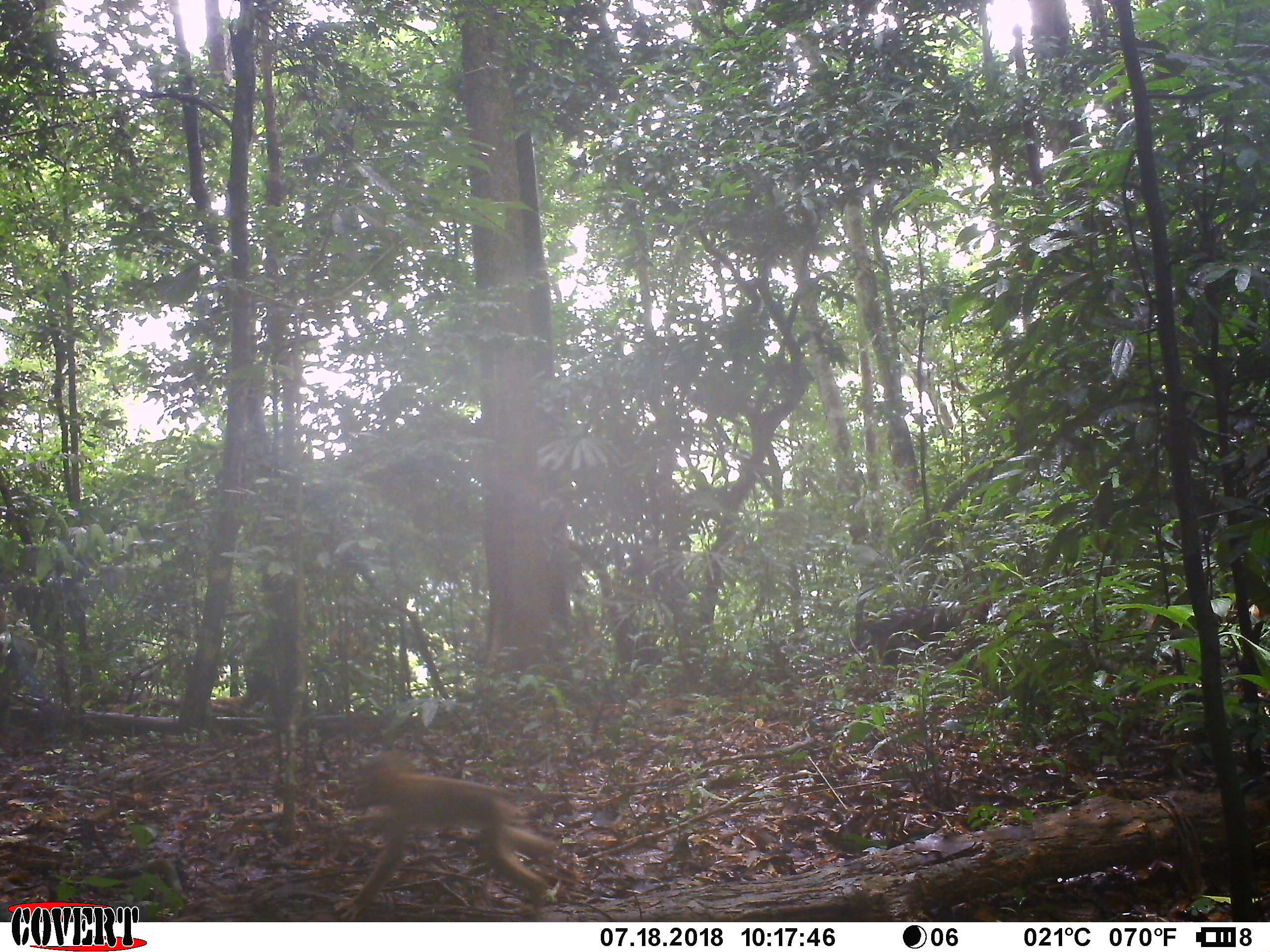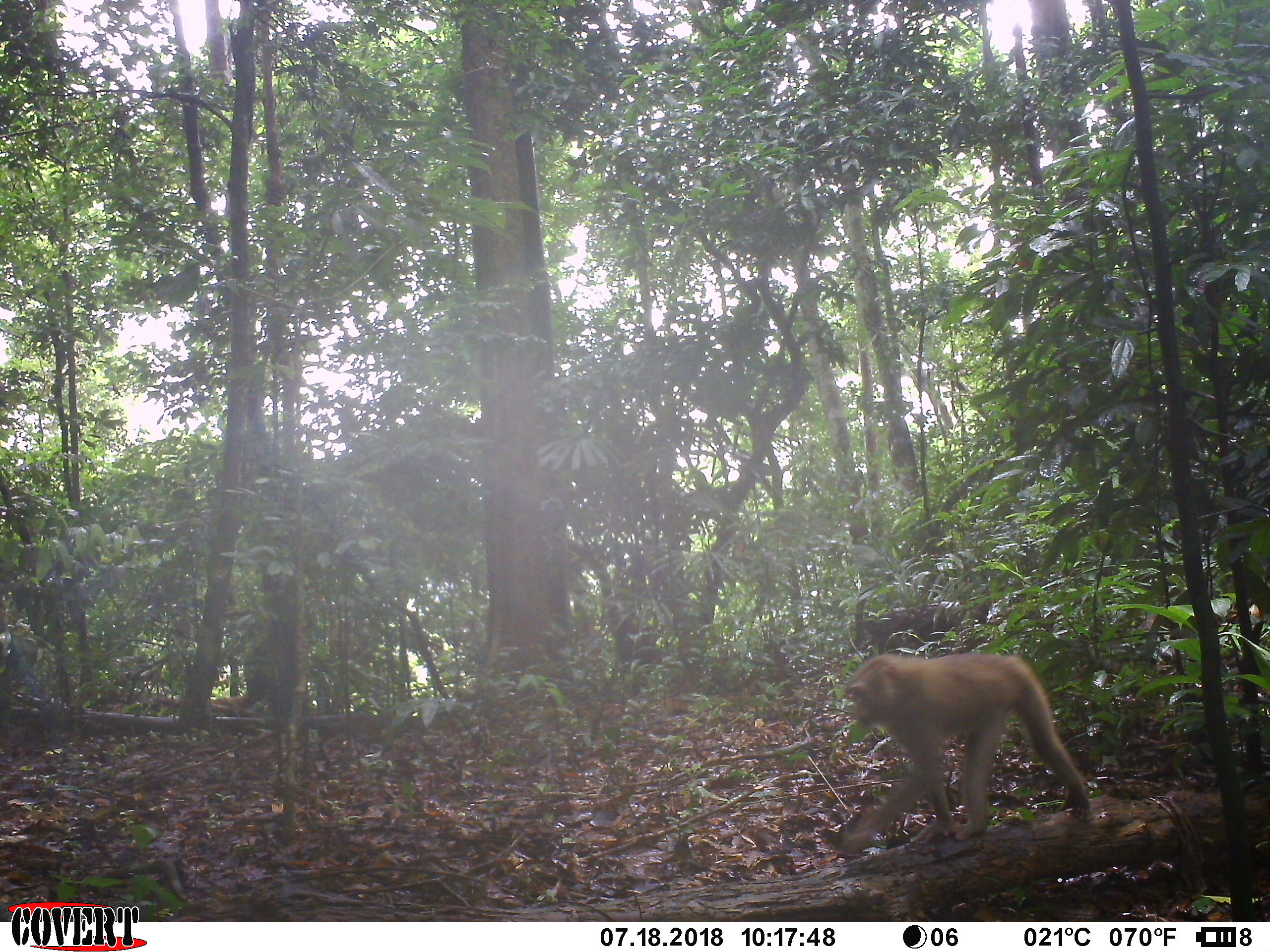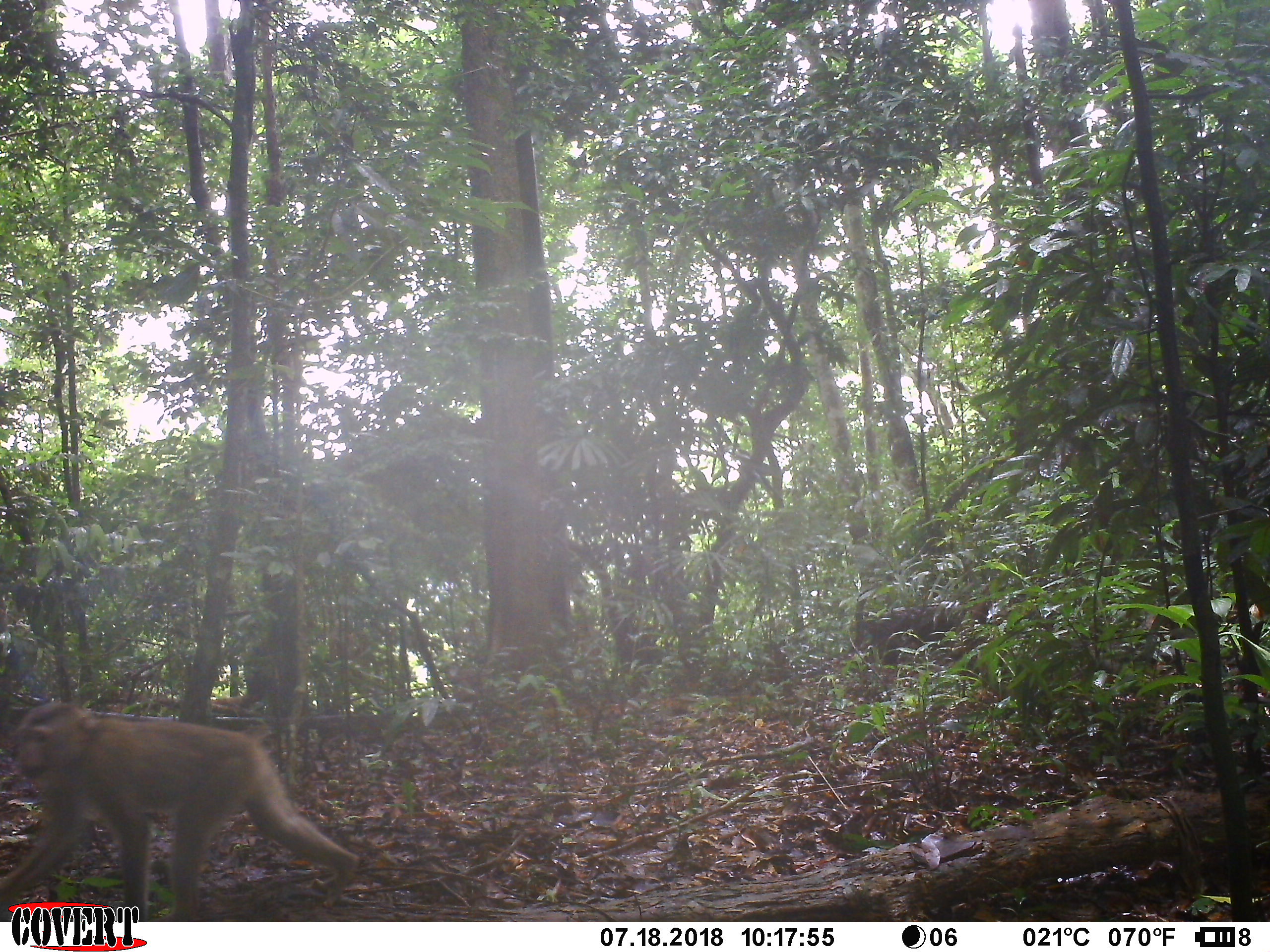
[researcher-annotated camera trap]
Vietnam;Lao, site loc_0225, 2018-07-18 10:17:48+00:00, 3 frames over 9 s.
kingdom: Animalia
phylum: Chordata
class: Mammalia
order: Primates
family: Cercopithecidae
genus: Macaca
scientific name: Macaca nemestrina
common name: pig-tailed macaque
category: pig tailed macaque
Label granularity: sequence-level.